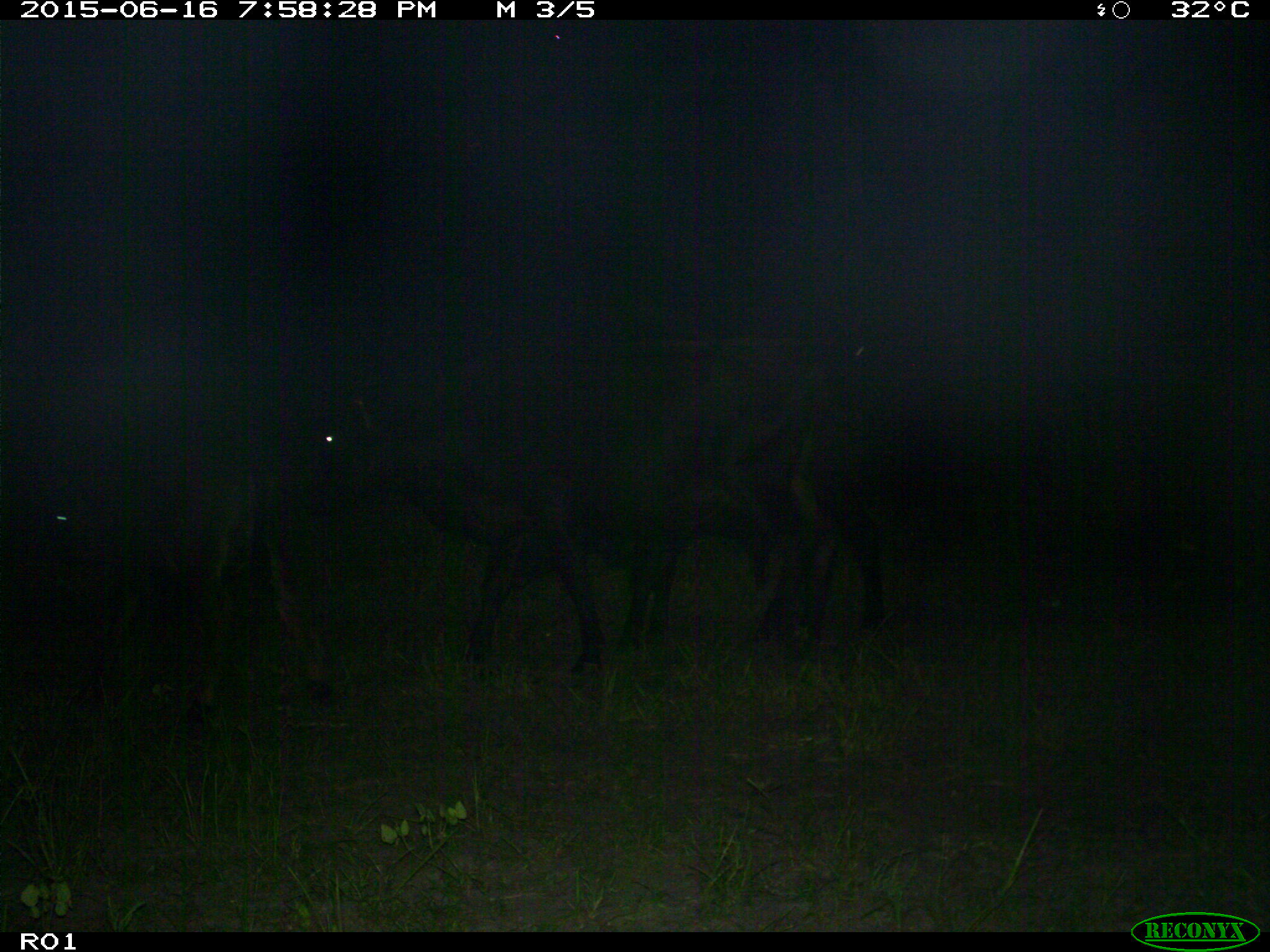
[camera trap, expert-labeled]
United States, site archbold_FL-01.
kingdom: Animalia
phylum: Chordata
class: Mammalia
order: Artiodactyla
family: Bovidae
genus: Bos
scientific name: Bos taurus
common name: domestic cow